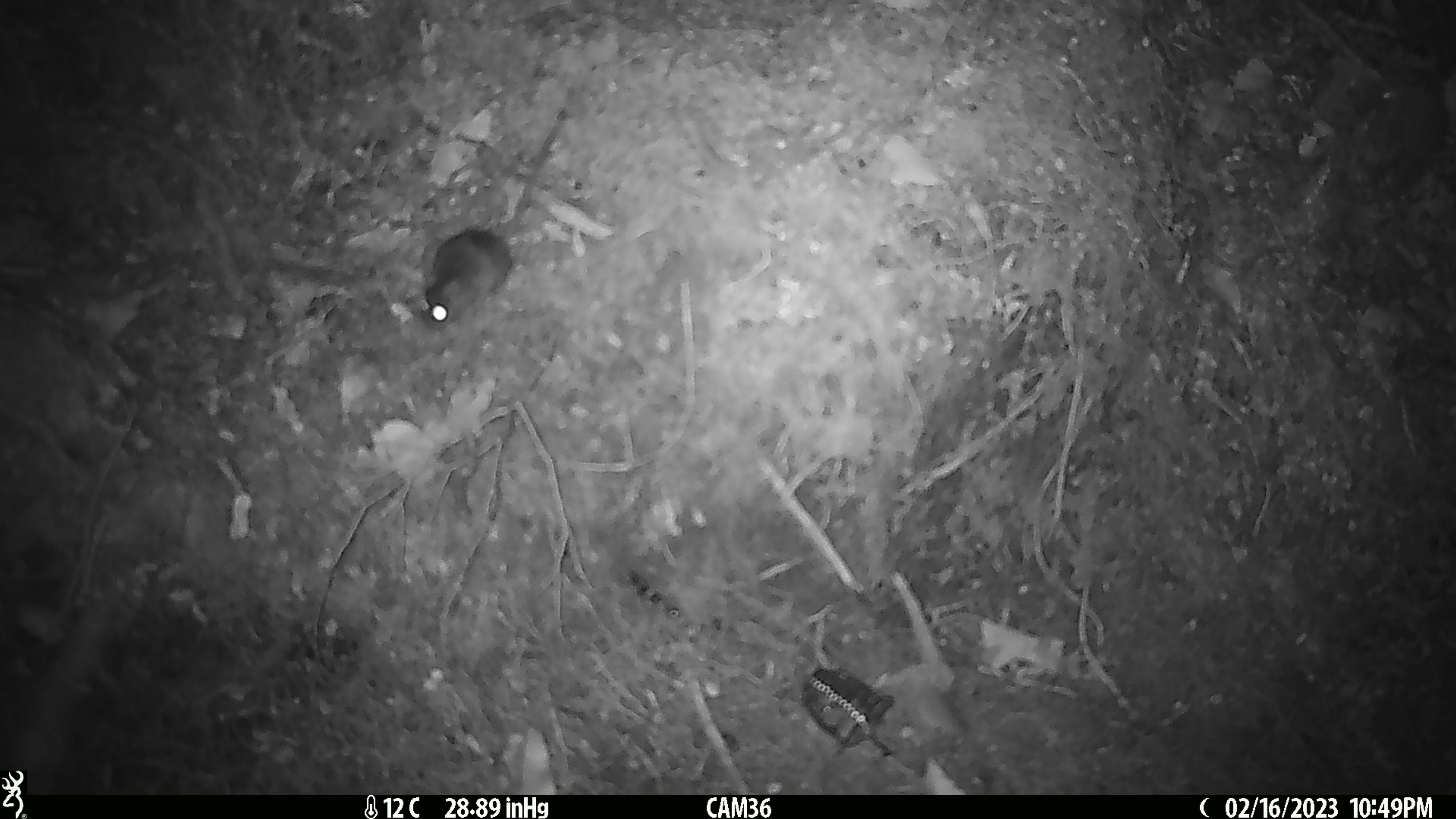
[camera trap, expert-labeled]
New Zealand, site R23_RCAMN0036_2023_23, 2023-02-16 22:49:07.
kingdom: Animalia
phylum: Chordata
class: Mammalia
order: Rodentia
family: Muridae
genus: Mus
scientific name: Mus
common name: mouse